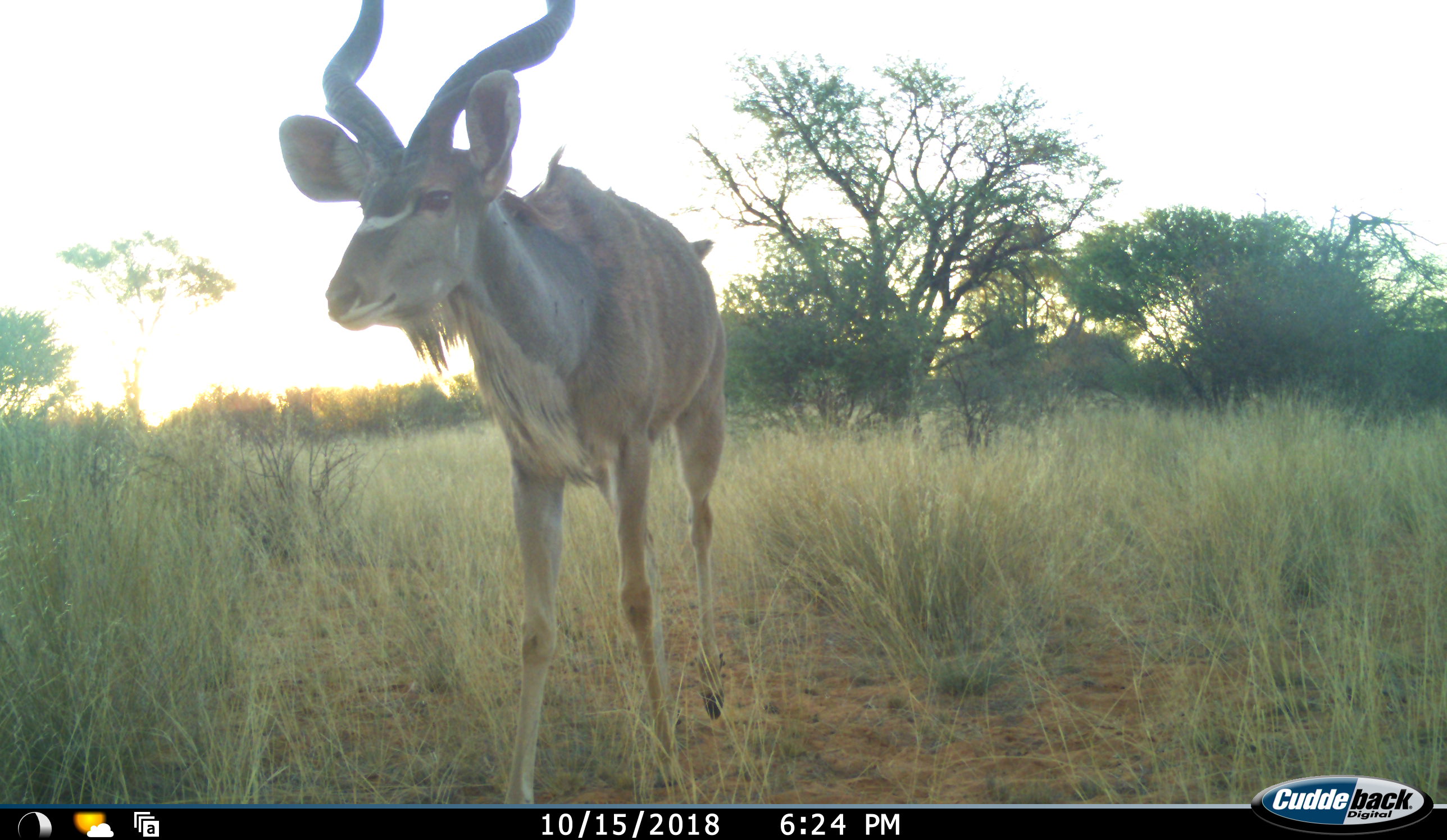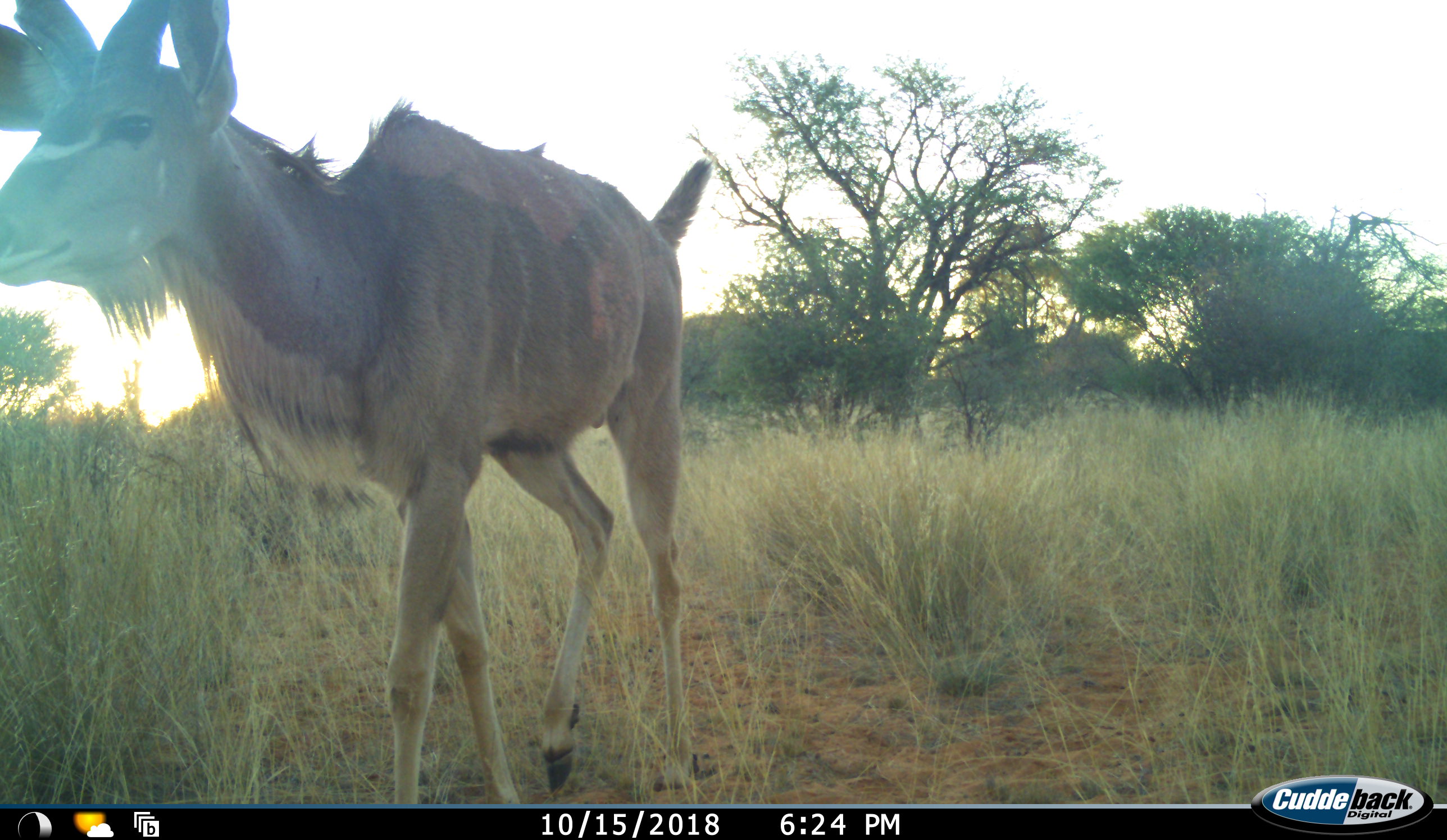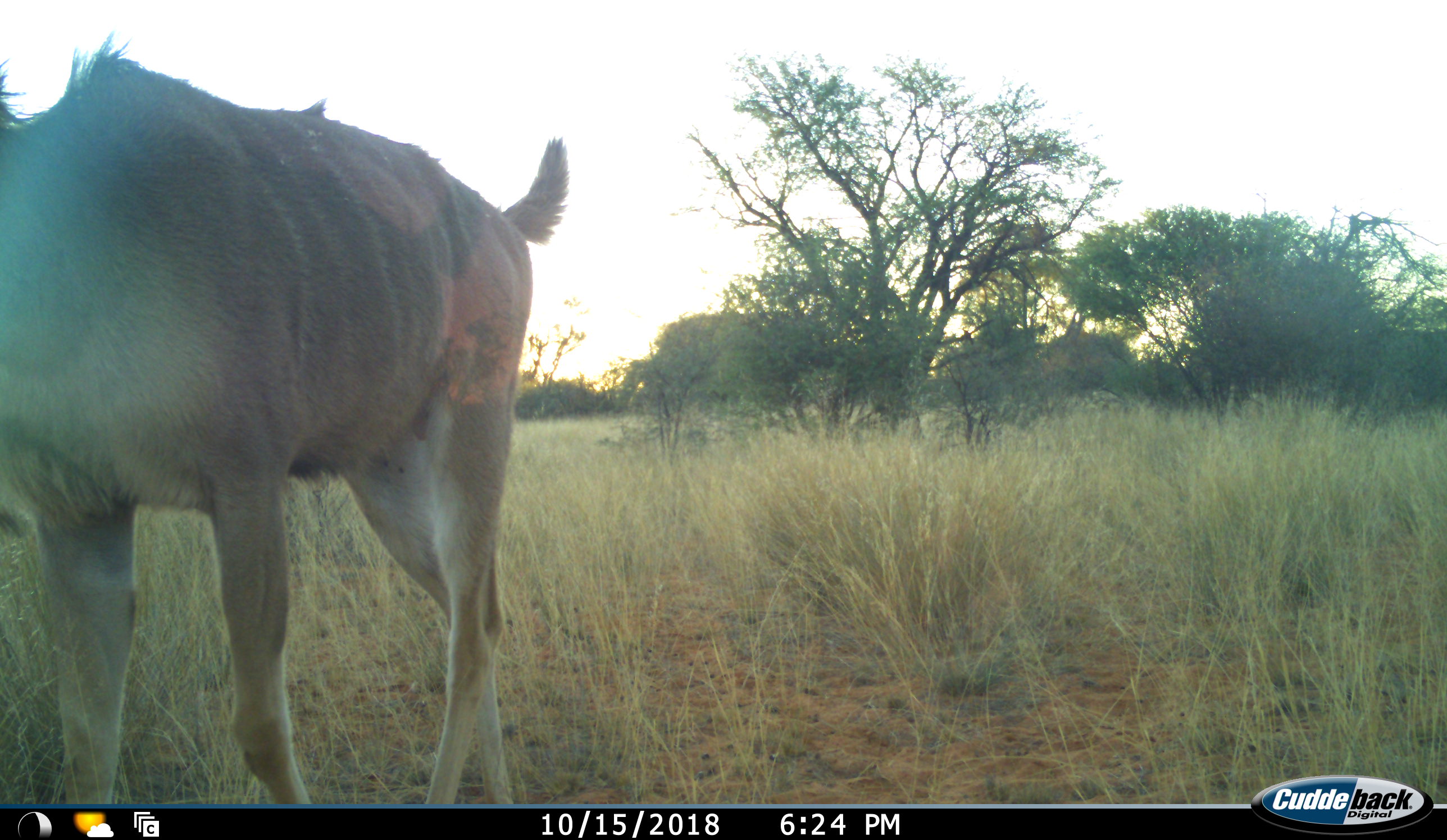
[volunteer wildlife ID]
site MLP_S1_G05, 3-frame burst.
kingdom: Animalia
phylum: Chordata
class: Mammalia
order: Artiodactyla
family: Bovidae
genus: Tragelaphus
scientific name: Tragelaphus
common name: kudu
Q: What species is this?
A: Kudu (Tragelaphus).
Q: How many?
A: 1.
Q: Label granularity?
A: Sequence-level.